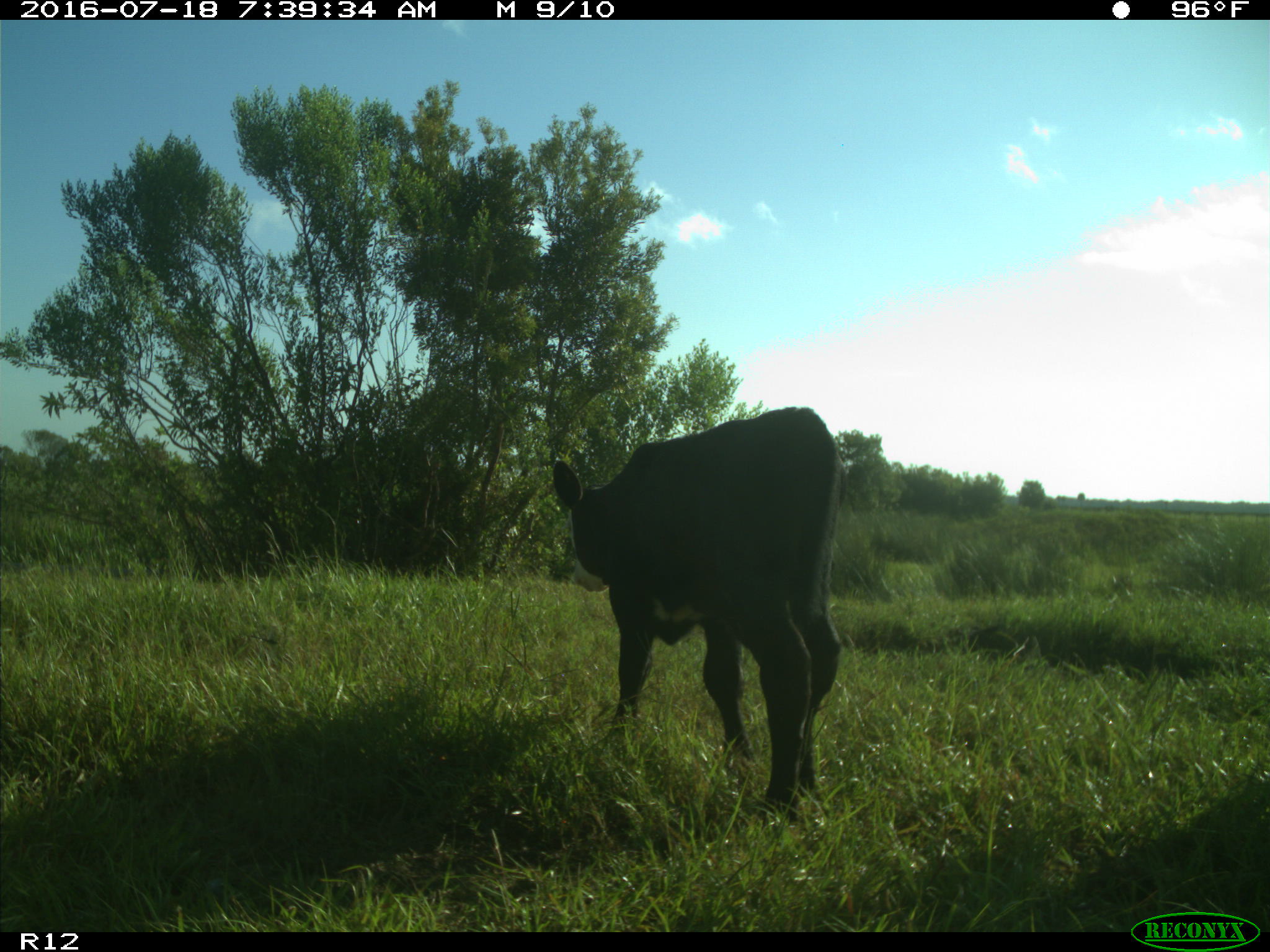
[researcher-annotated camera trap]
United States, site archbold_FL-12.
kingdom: Animalia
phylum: Chordata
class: Mammalia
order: Artiodactyla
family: Bovidae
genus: Bos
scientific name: Bos taurus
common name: domestic cow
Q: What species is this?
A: Bos taurus (domestic cow).